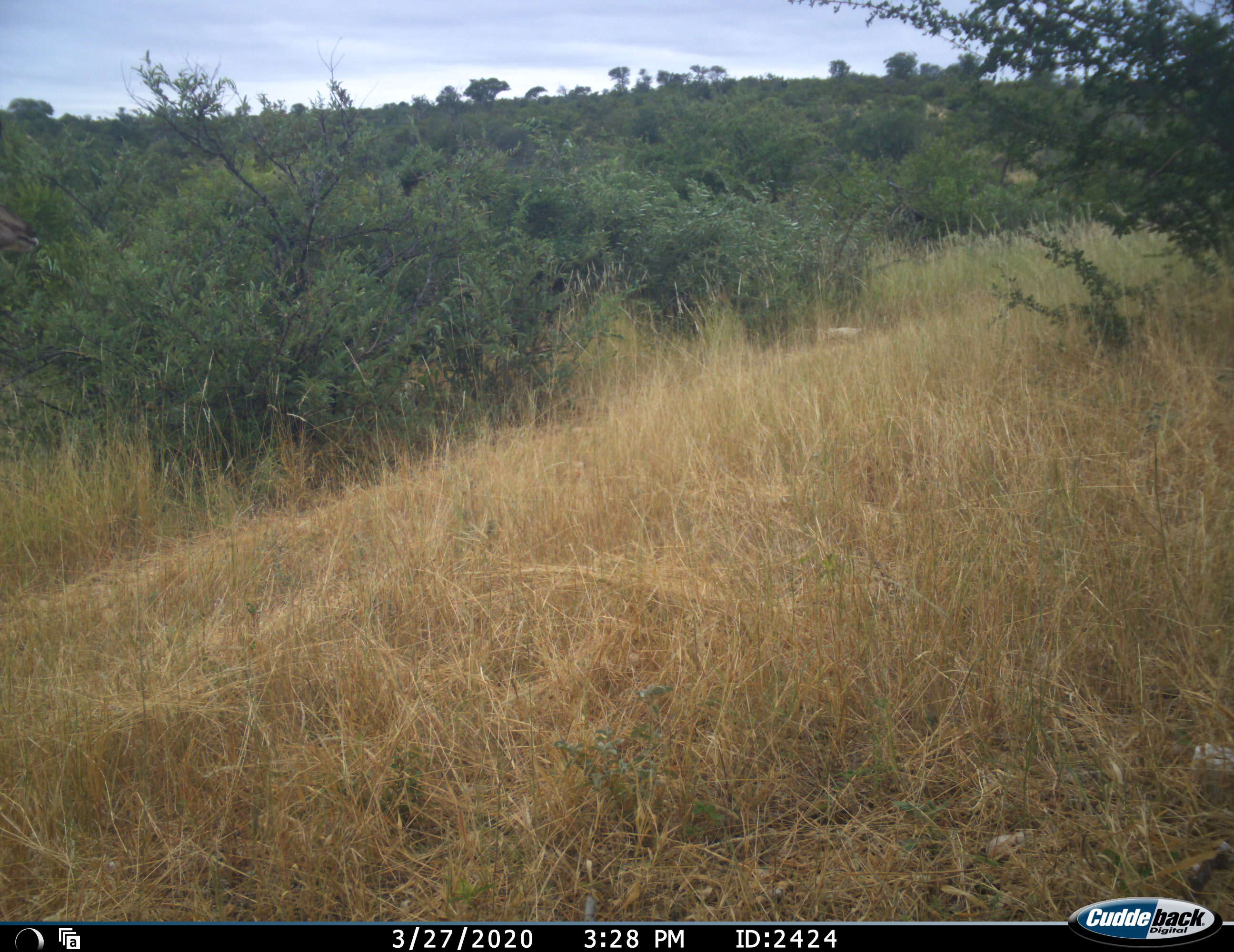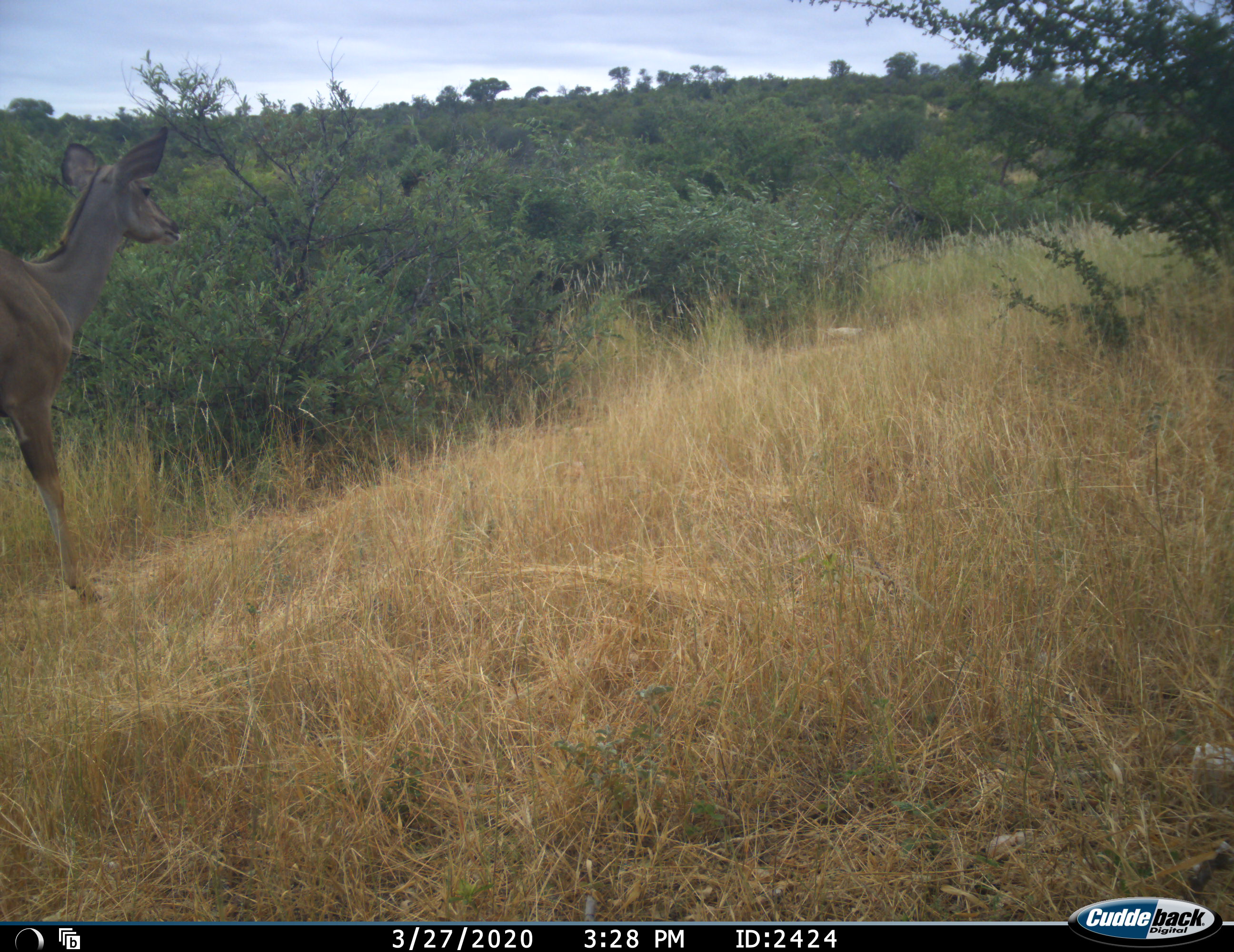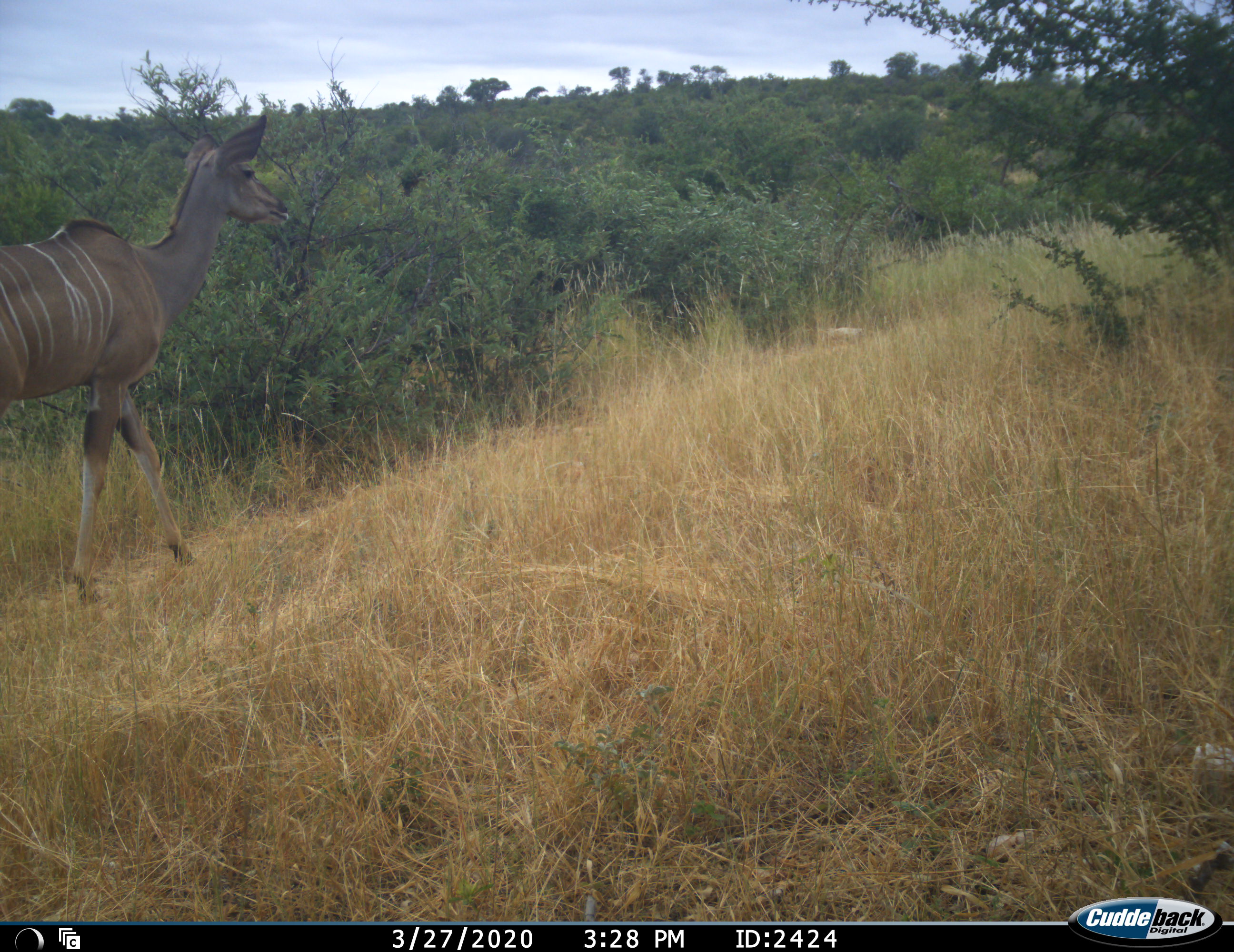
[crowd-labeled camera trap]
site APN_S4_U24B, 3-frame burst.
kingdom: Animalia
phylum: Chordata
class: Mammalia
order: Artiodactyla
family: Bovidae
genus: Tragelaphus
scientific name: Tragelaphus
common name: kudu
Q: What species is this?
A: Kudu (Tragelaphus).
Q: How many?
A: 1.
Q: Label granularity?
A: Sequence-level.